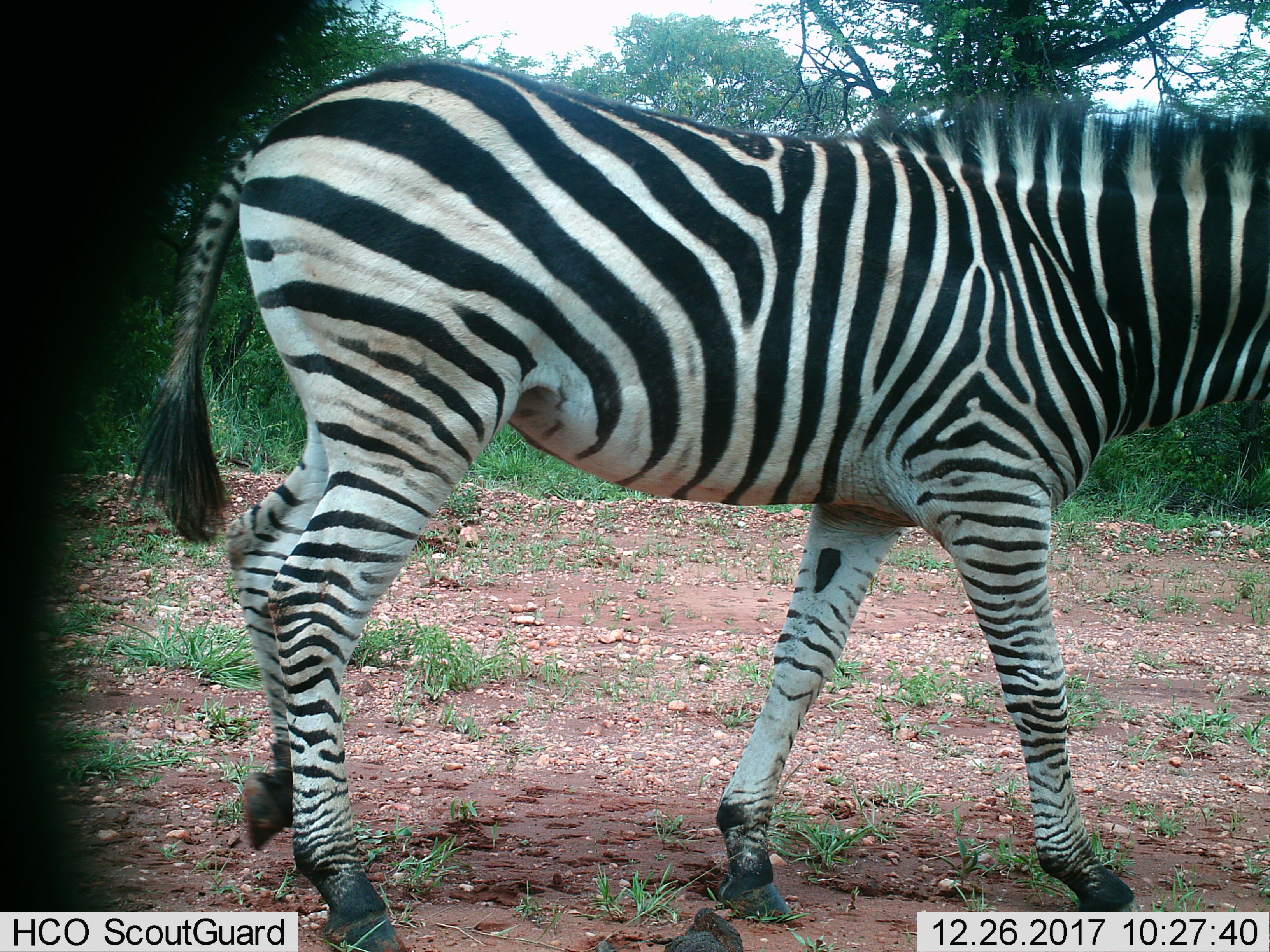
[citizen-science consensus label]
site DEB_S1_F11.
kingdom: Animalia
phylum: Chordata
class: Mammalia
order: Perissodactyla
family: Equidae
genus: Equus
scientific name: Equus quagga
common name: plains zebra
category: zebraplains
Zebraplains (plains zebra) (Equus quagga), count 1. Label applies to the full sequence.